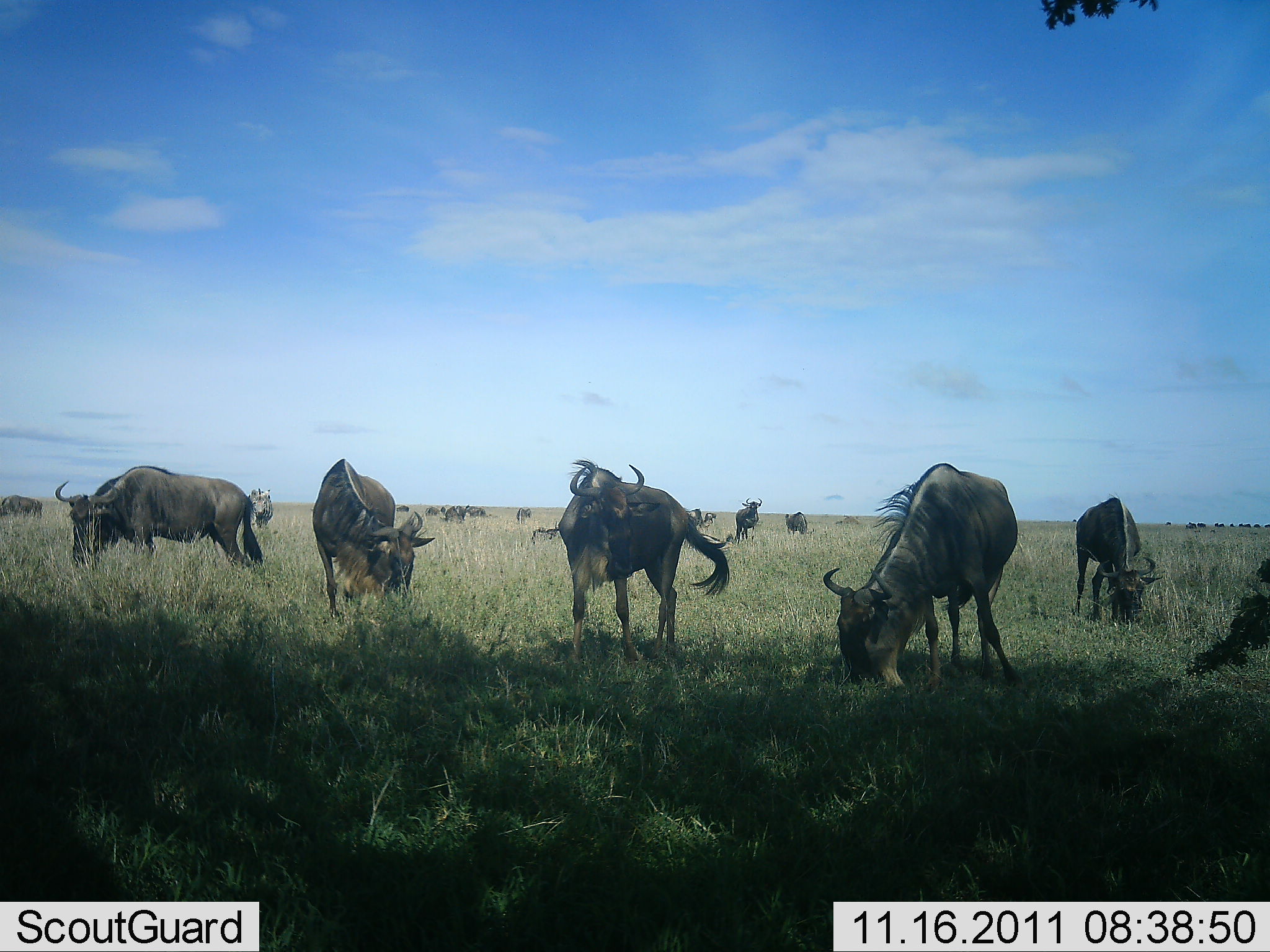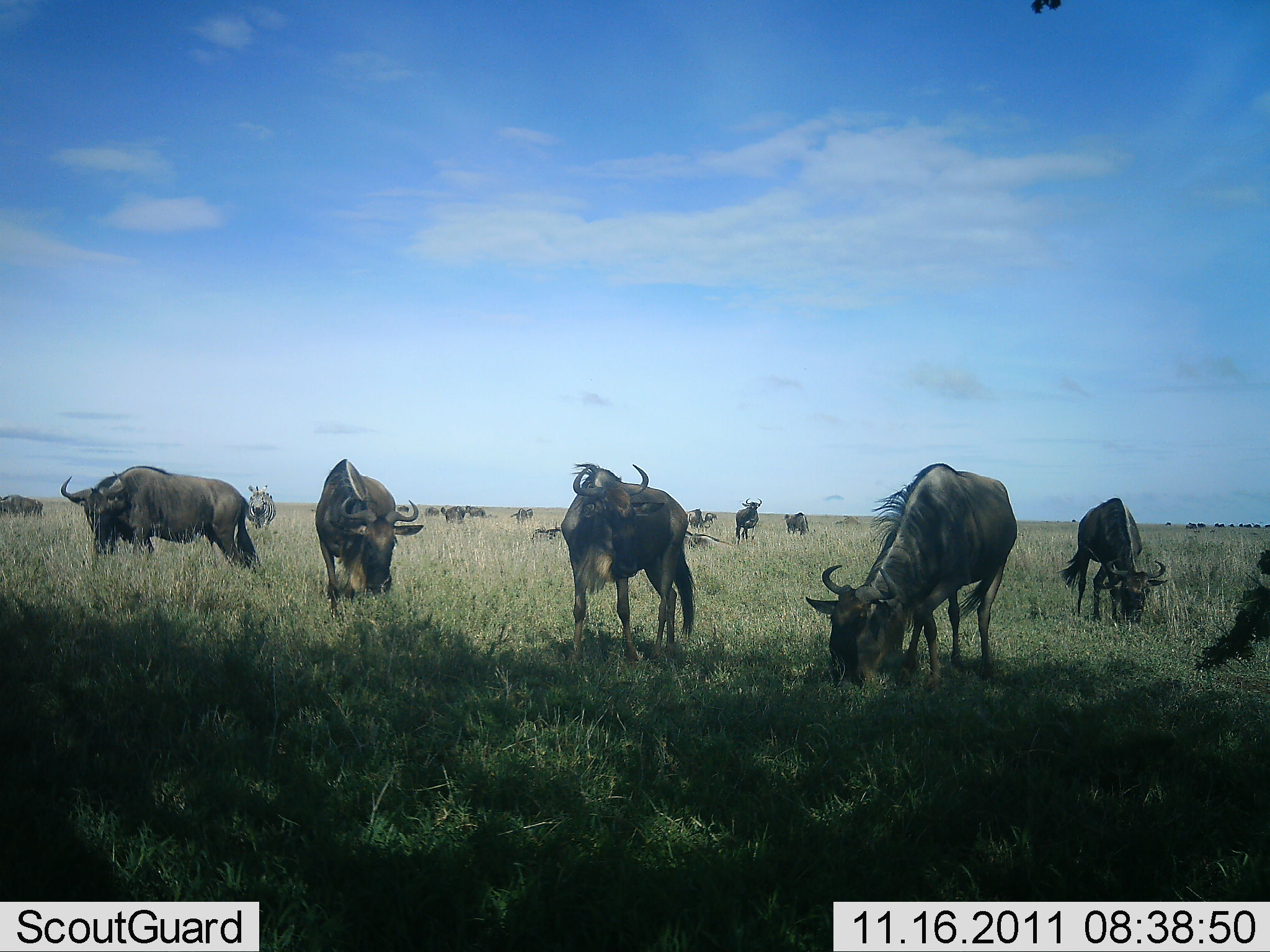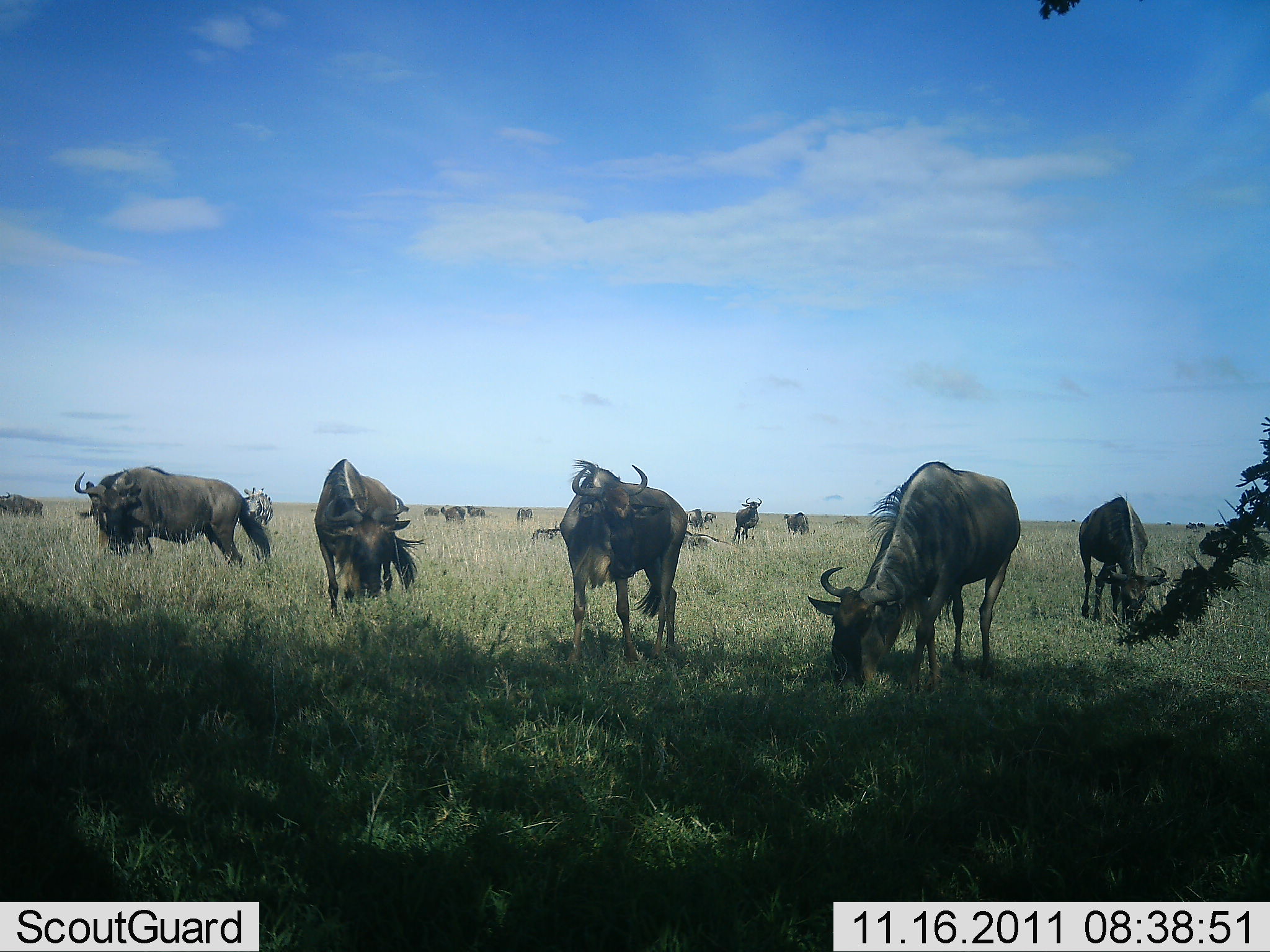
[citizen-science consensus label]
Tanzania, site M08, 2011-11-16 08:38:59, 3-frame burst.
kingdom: Animalia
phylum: Chordata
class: Mammalia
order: Artiodactyla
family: Bovidae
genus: Connochaetes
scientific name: Connochaetes taurinus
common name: blue wildebeest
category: wildebeest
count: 11-50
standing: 42%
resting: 0%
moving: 17%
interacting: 0%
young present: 0%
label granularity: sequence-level